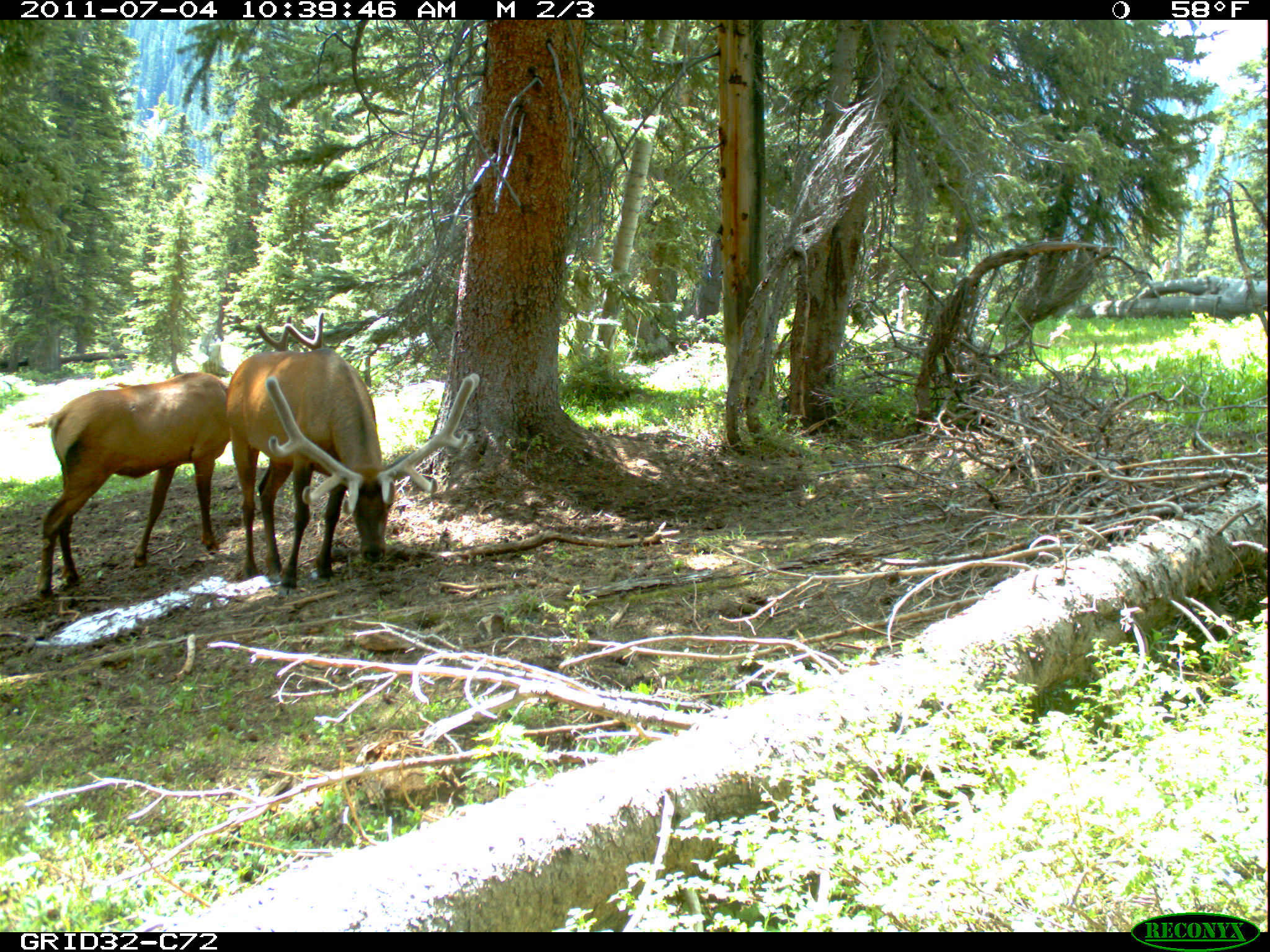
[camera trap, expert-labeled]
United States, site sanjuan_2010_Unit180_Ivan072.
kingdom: Animalia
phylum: Chordata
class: Mammalia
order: Artiodactyla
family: Cervidae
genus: Cervus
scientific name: Cervus elaphus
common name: red deer